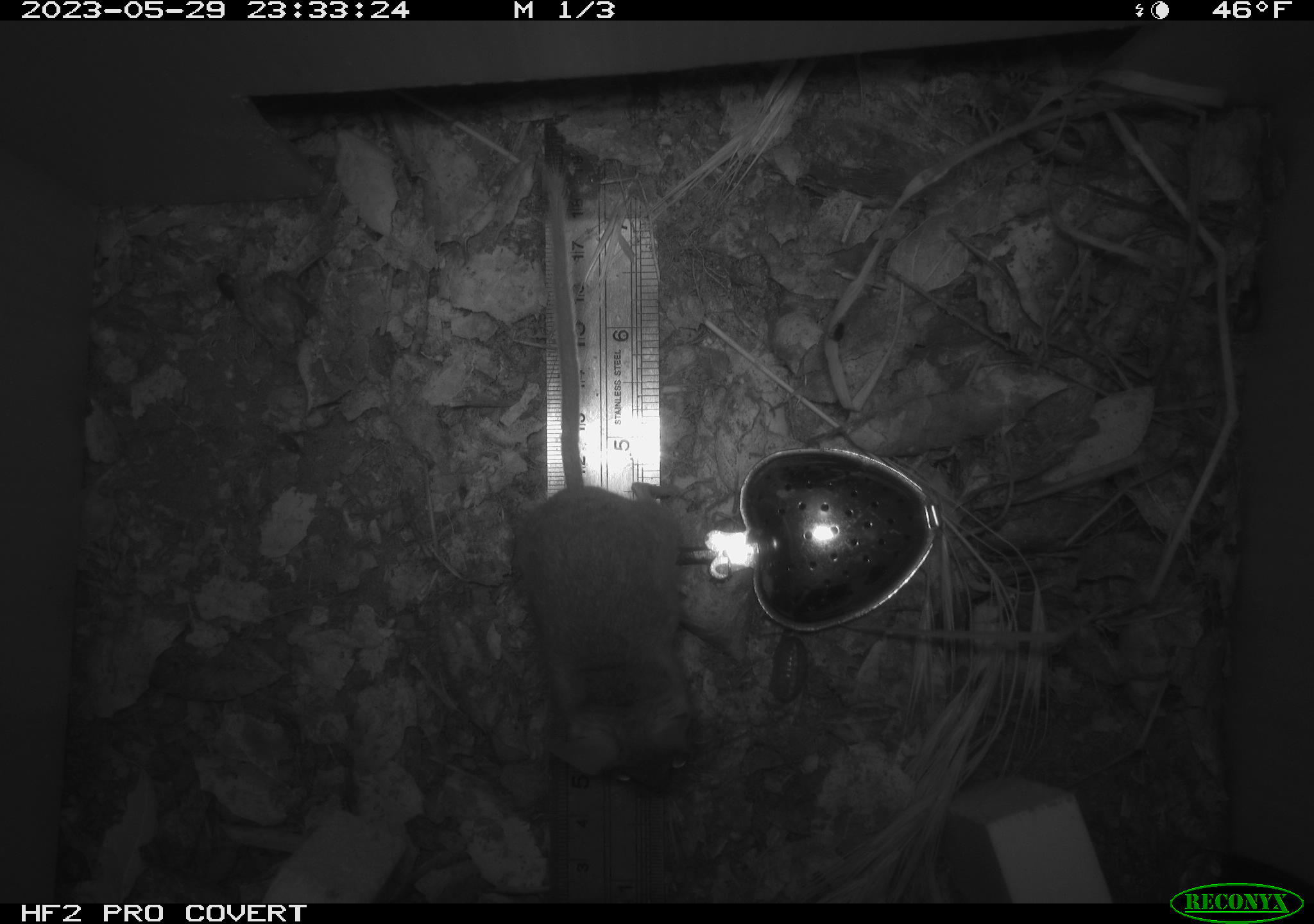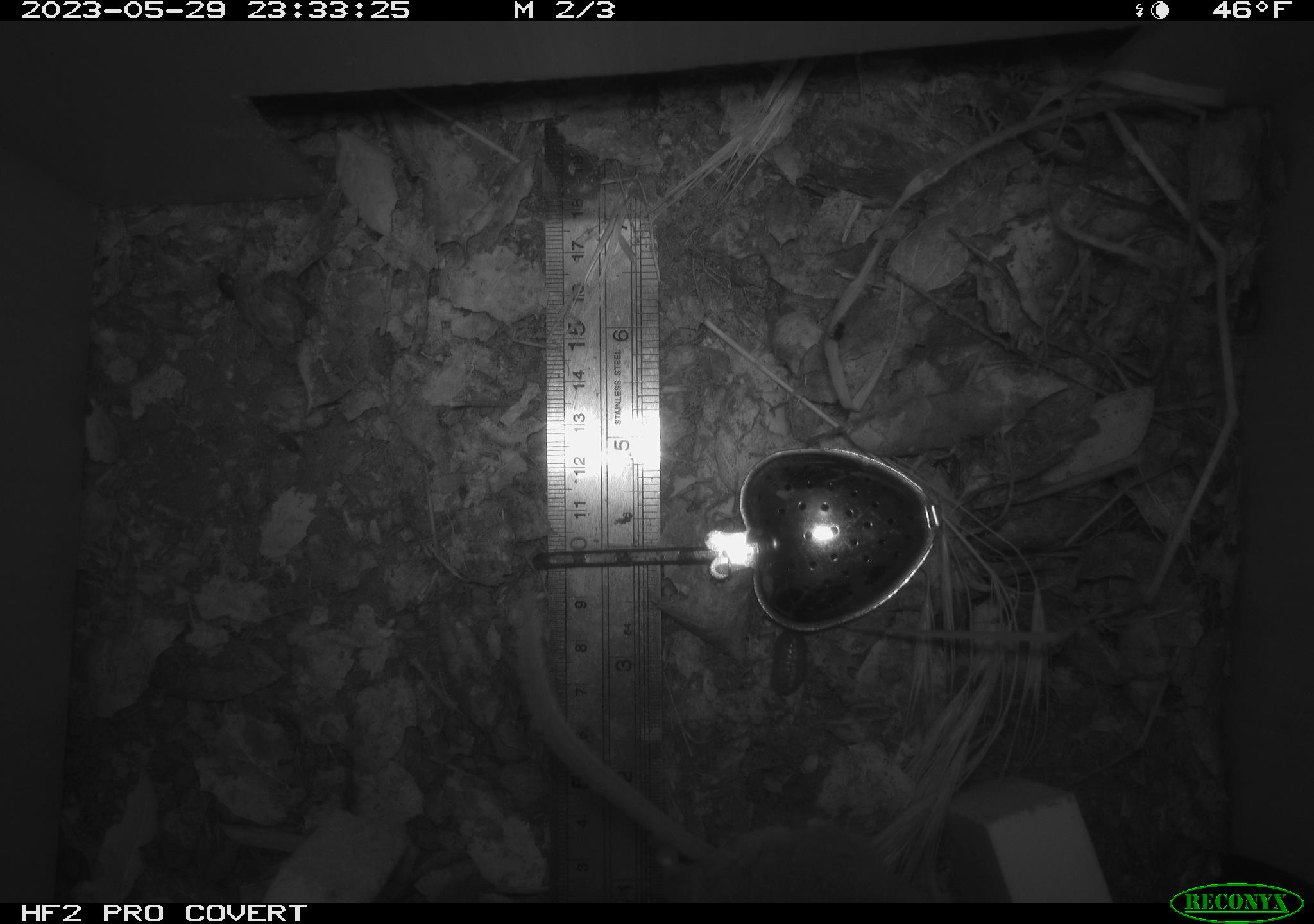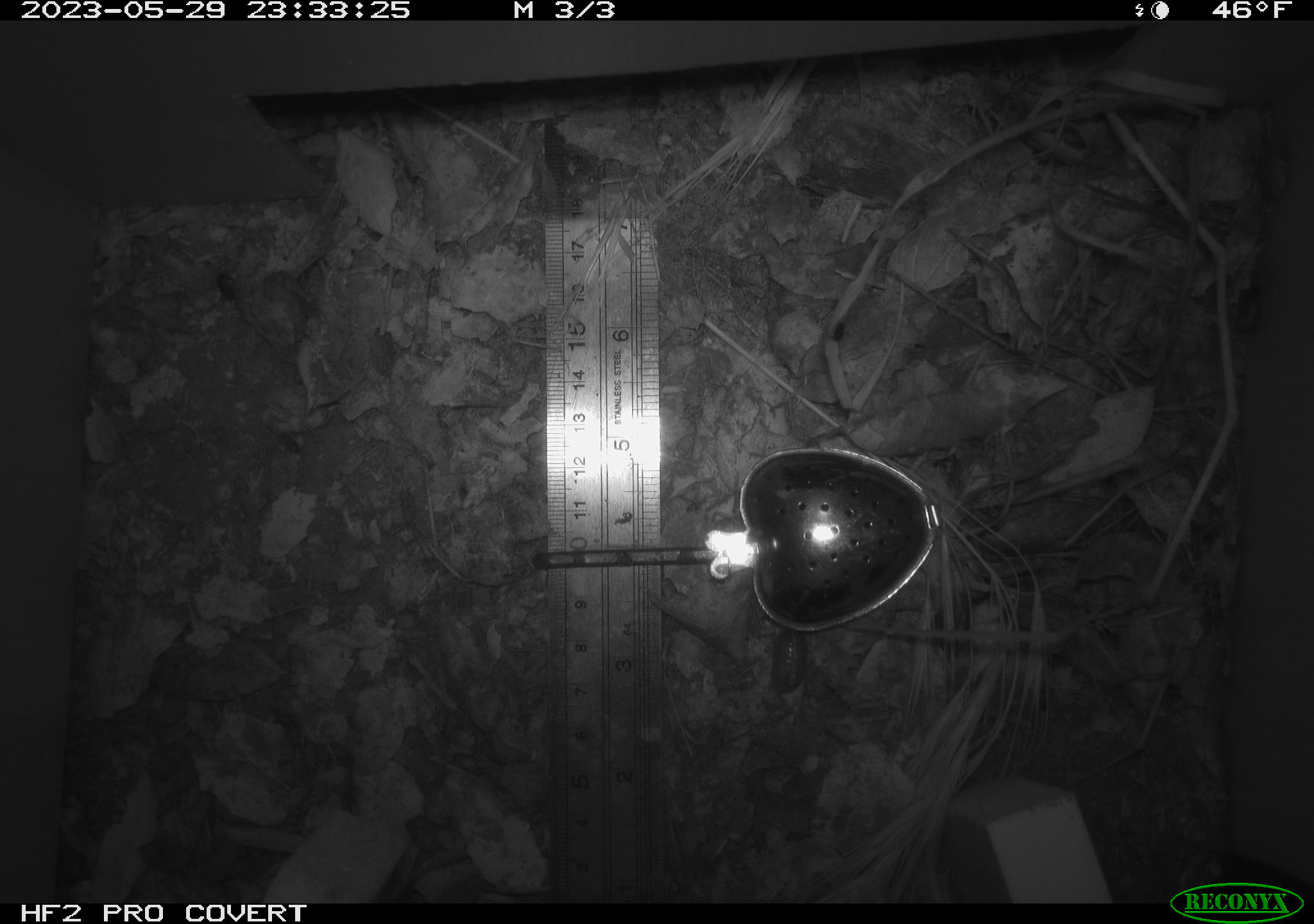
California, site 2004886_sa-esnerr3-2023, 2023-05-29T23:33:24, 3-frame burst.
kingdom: Animalia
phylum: Chordata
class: Mammalia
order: Rodentia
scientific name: Rodentia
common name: mouse species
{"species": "mouse species (Rodentia)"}